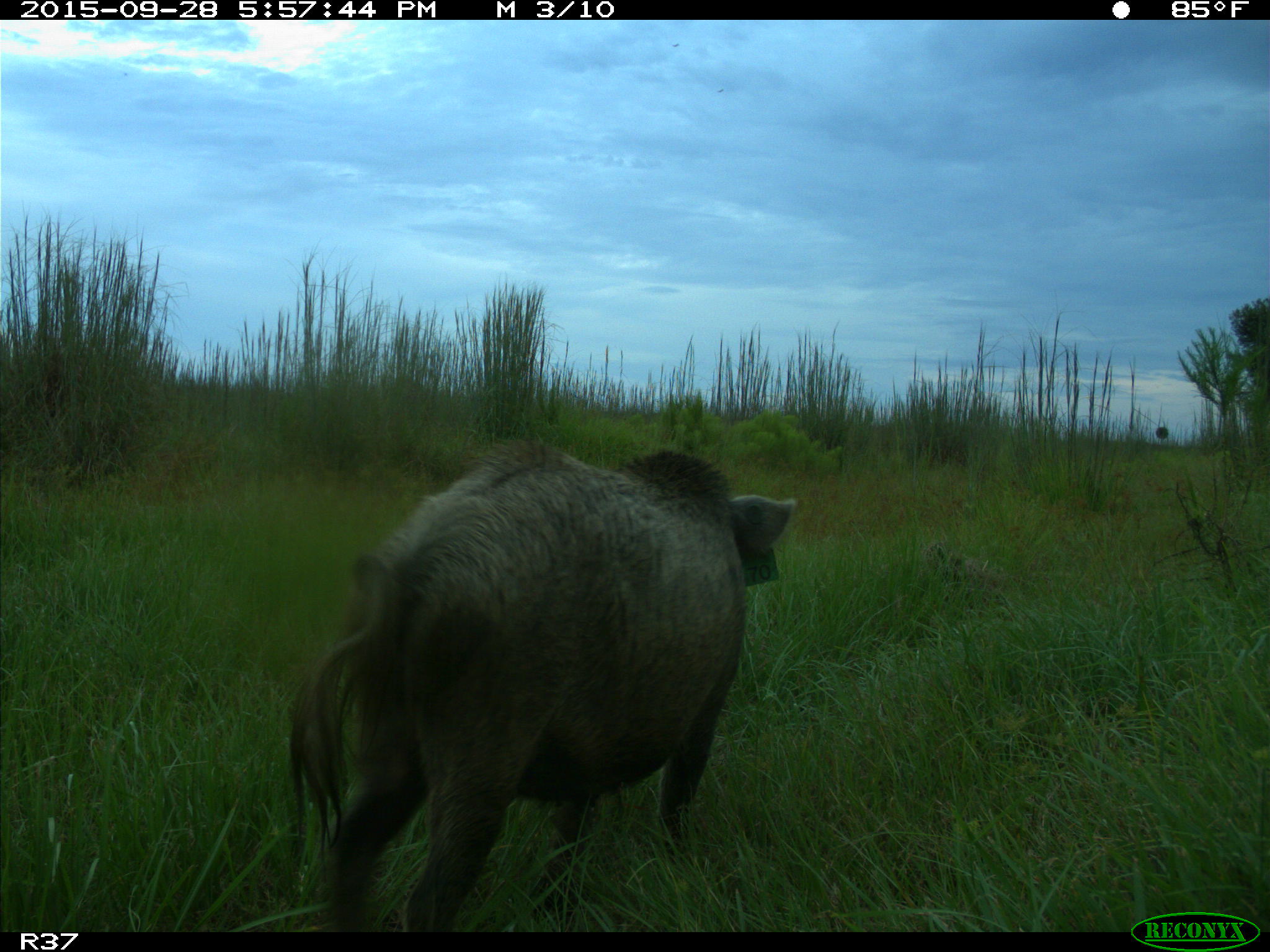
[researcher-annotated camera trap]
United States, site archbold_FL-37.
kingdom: Animalia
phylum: Chordata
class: Mammalia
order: Artiodactyla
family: Suidae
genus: Sus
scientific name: Sus scrofa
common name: wild boar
Sus scrofa (wild boar).